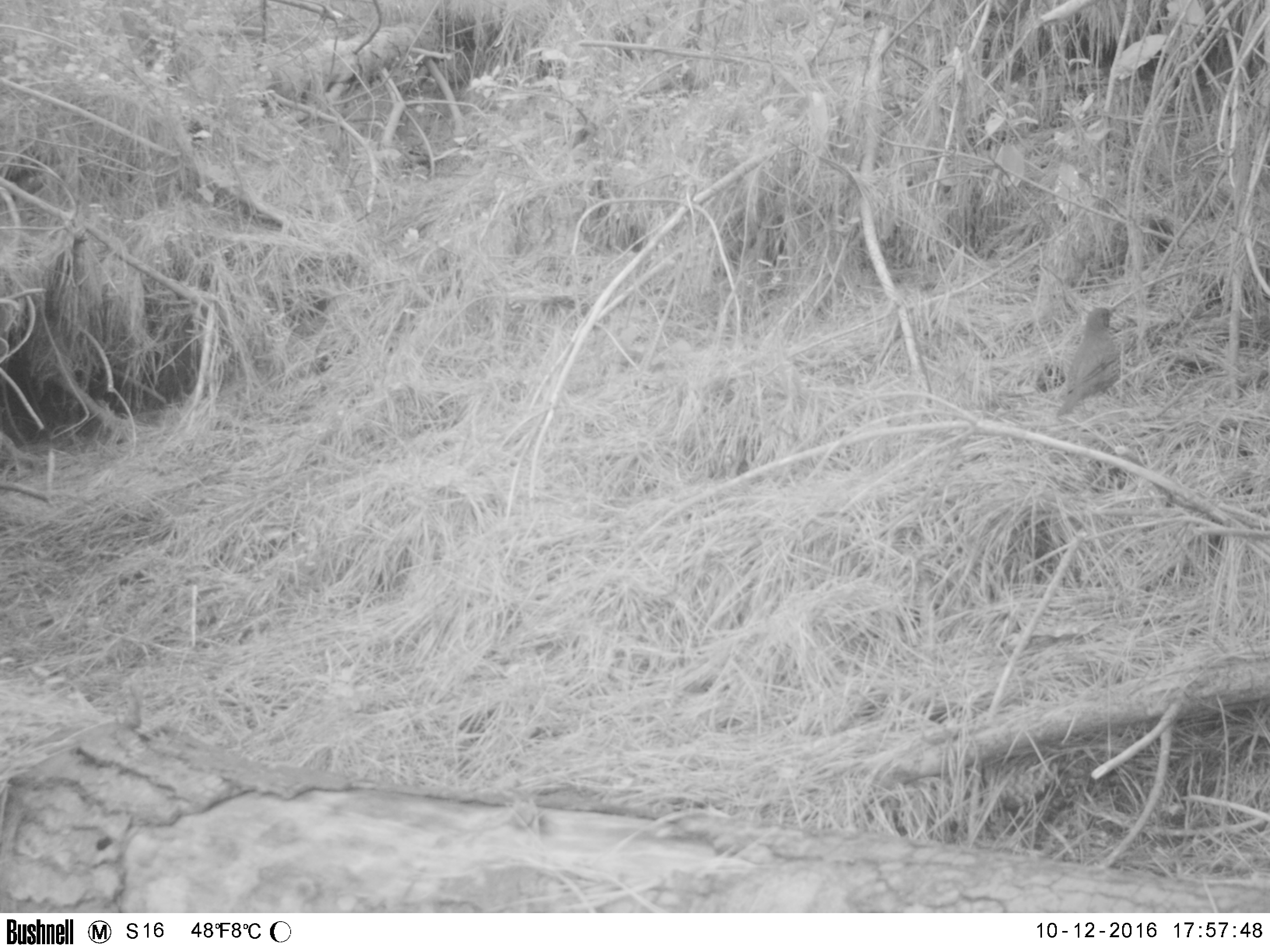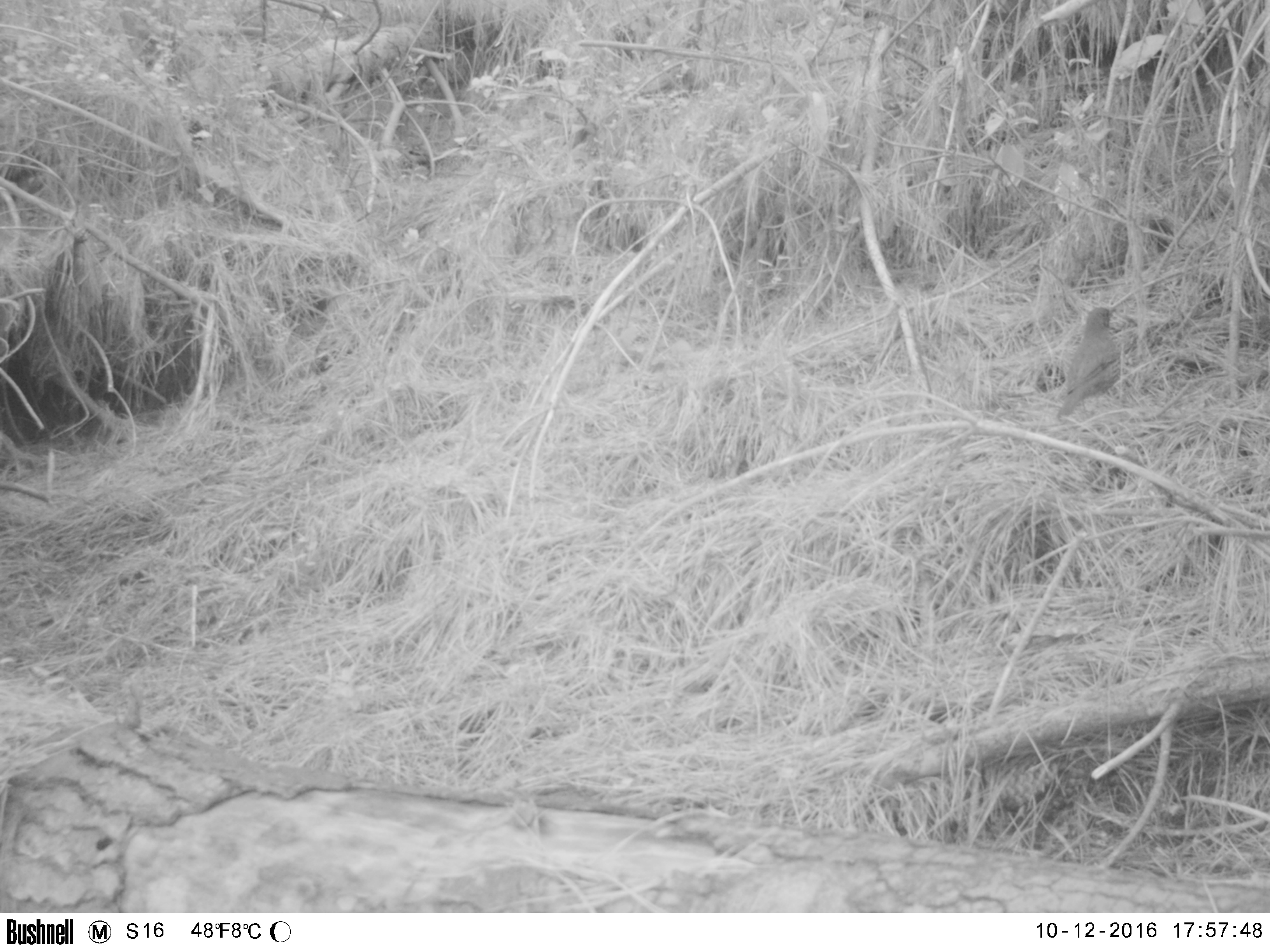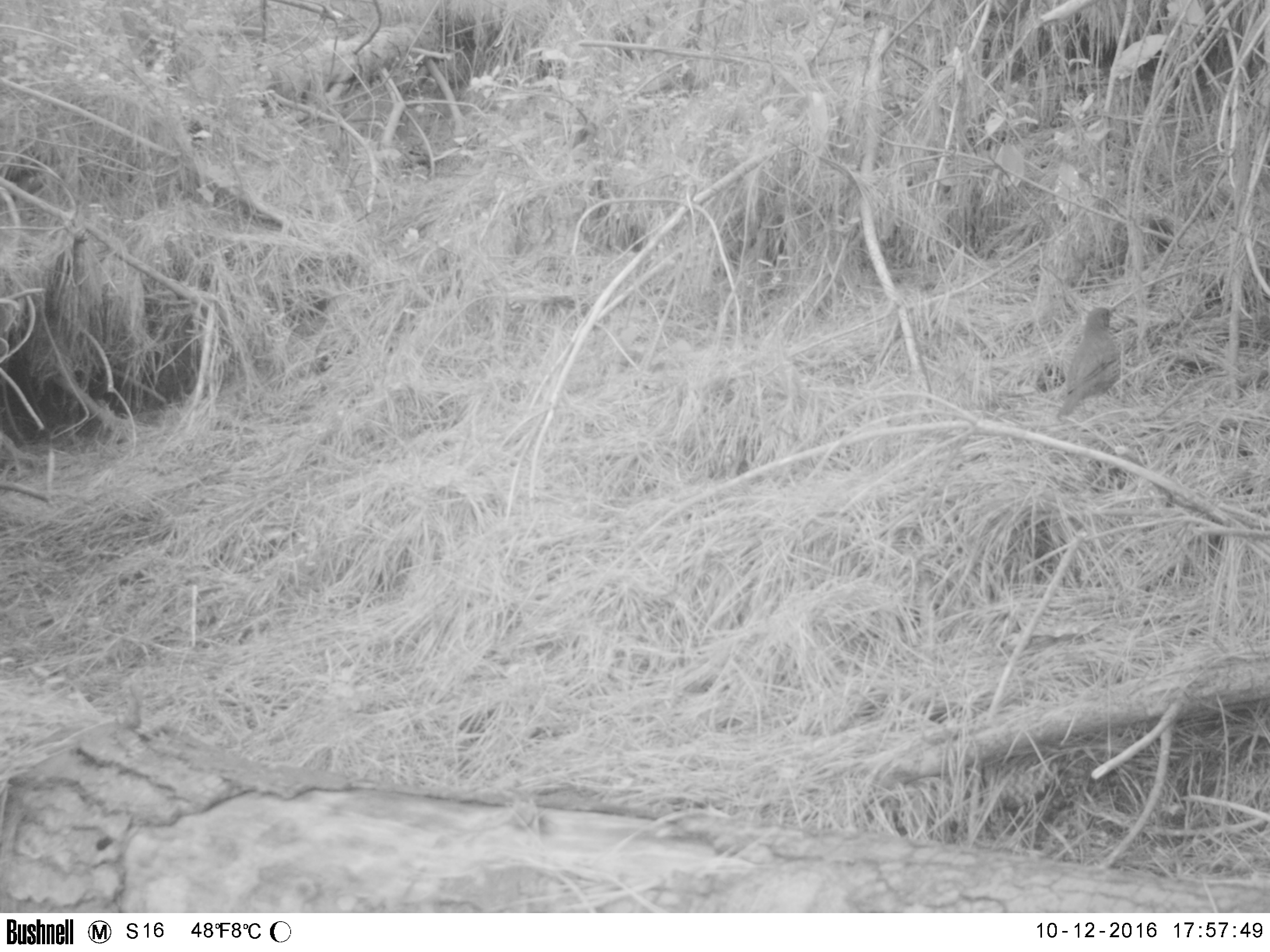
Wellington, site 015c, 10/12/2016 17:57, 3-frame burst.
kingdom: Animalia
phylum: Chordata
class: Aves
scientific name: Aves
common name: bird